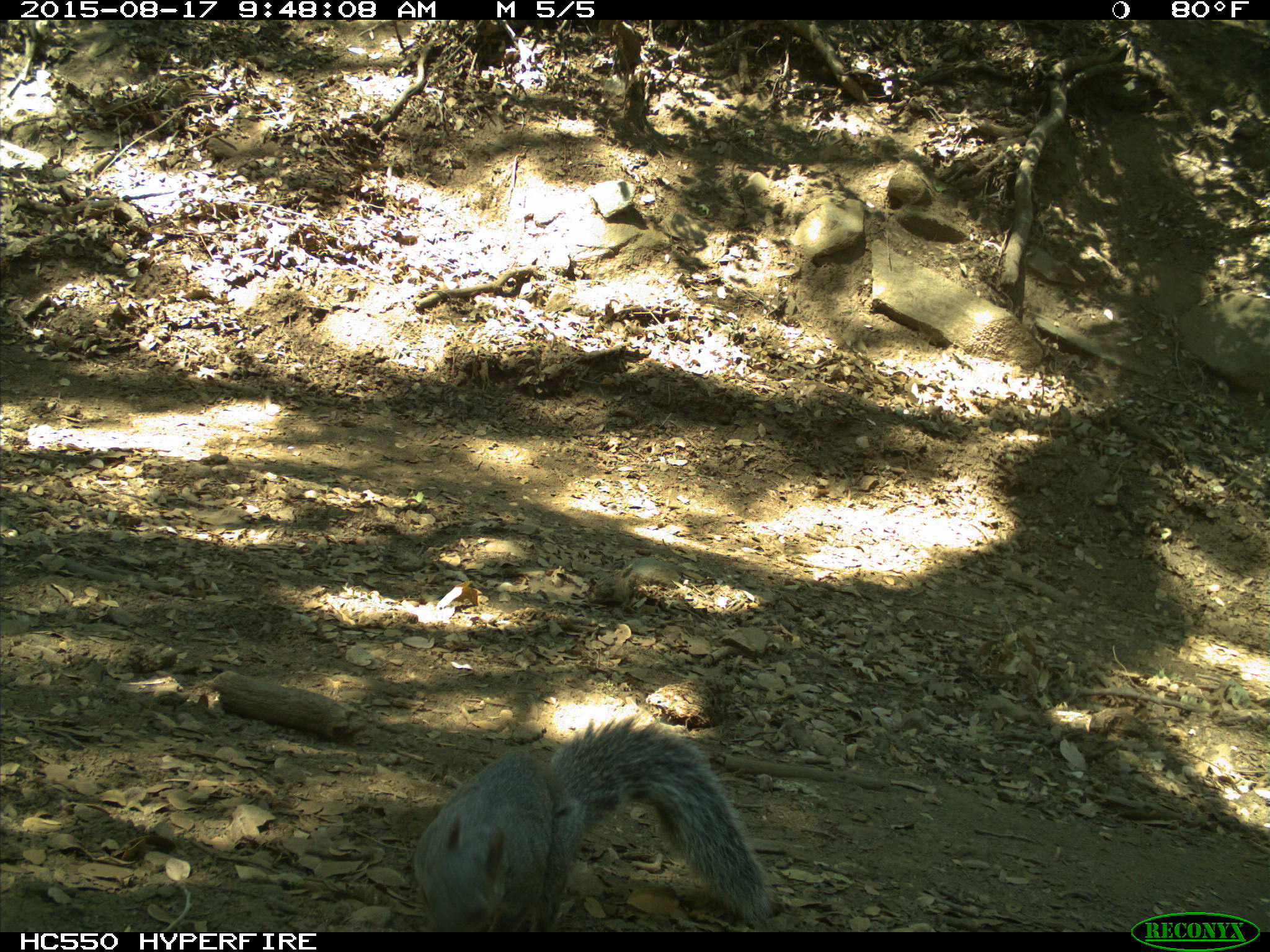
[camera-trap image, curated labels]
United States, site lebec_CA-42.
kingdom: Animalia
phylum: Chordata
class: Mammalia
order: Rodentia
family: Sciuridae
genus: Sciurus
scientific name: Sciurus carolinensis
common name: eastern gray squirrel